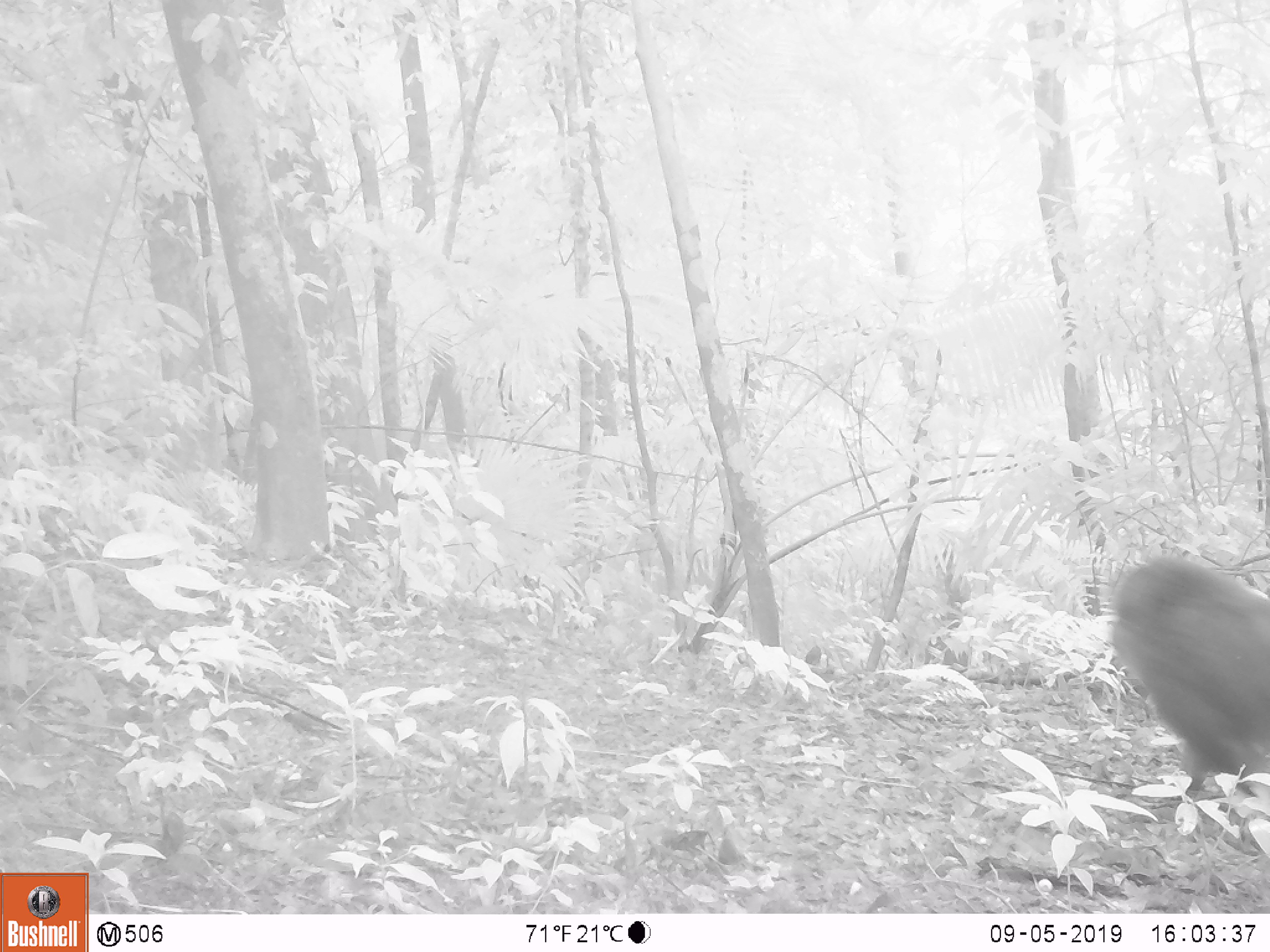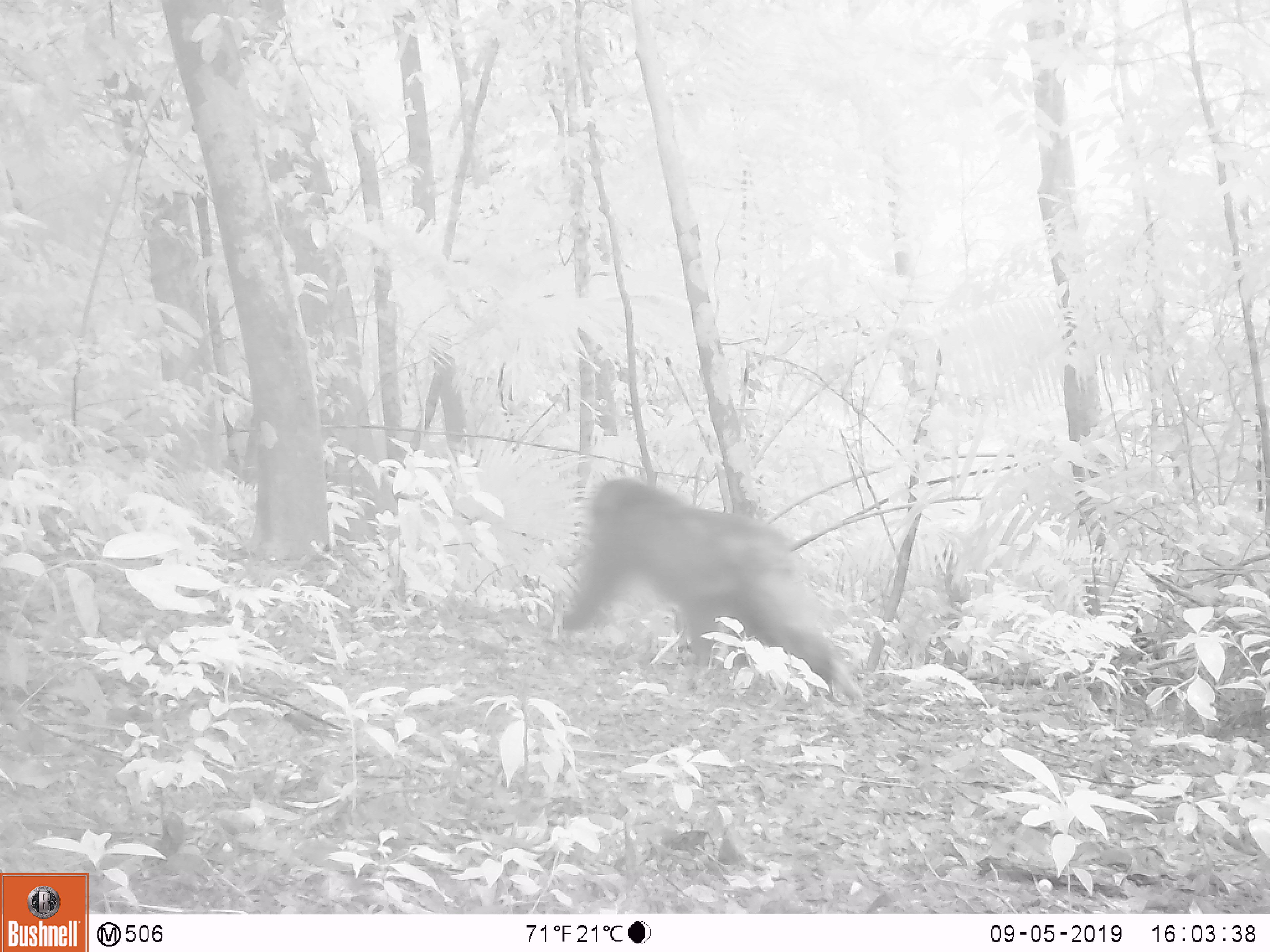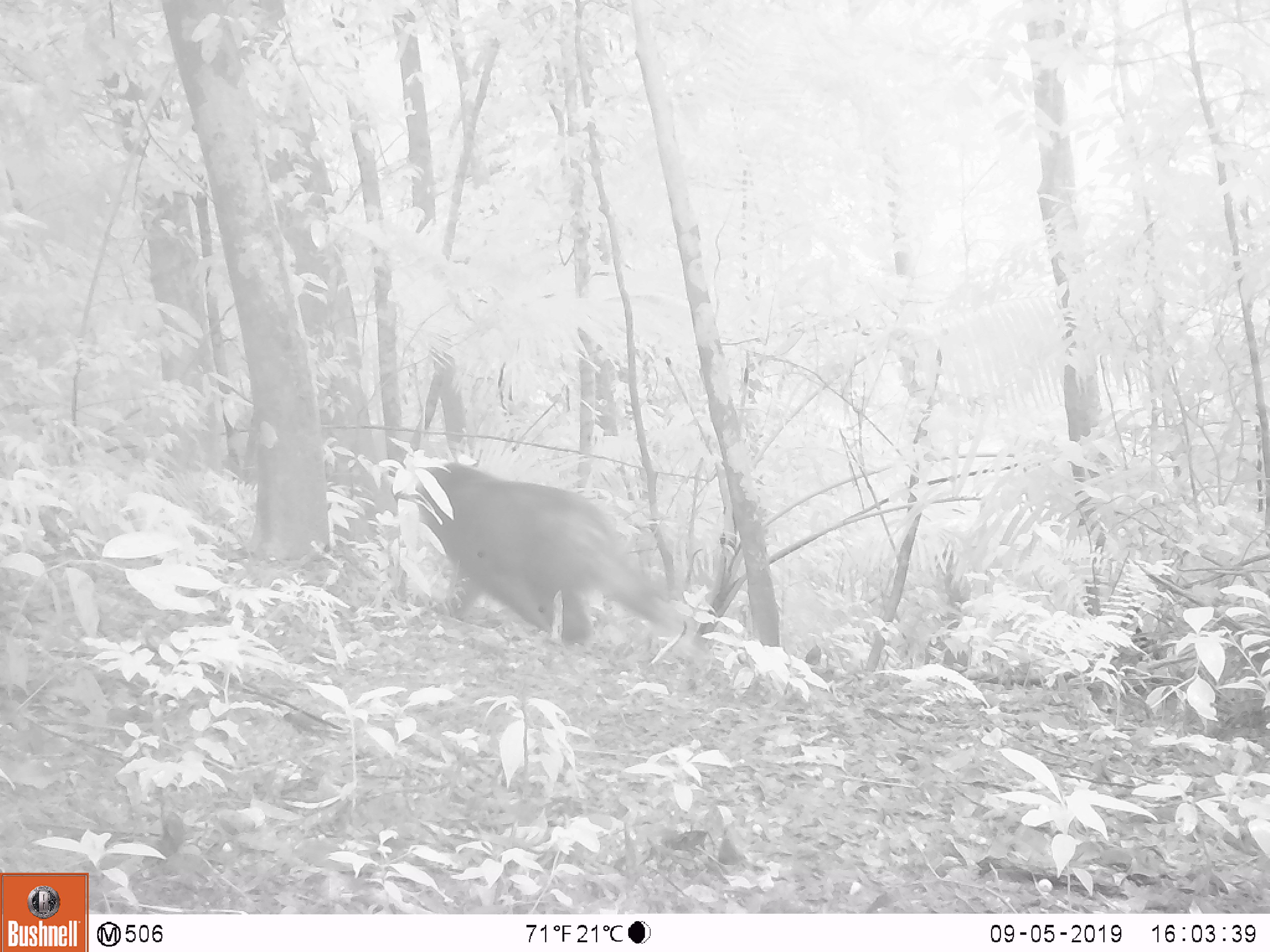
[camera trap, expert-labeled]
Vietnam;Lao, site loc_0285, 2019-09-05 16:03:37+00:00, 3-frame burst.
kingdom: Animalia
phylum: Chordata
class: Mammalia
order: Primates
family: Cercopithecidae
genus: Macaca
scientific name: Macaca arctoides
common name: stump-tailed macaque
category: stump tailed macaque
Stump tailed macaque (stump-tailed macaque) (Macaca arctoides). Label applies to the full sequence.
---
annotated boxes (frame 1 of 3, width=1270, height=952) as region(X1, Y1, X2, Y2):
stump tailed macaque: region(1112, 555, 1270, 799)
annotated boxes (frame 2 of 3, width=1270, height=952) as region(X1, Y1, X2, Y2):
stump tailed macaque: region(563, 477, 863, 698)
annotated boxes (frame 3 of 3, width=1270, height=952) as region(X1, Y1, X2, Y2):
stump tailed macaque: region(389, 455, 681, 645)